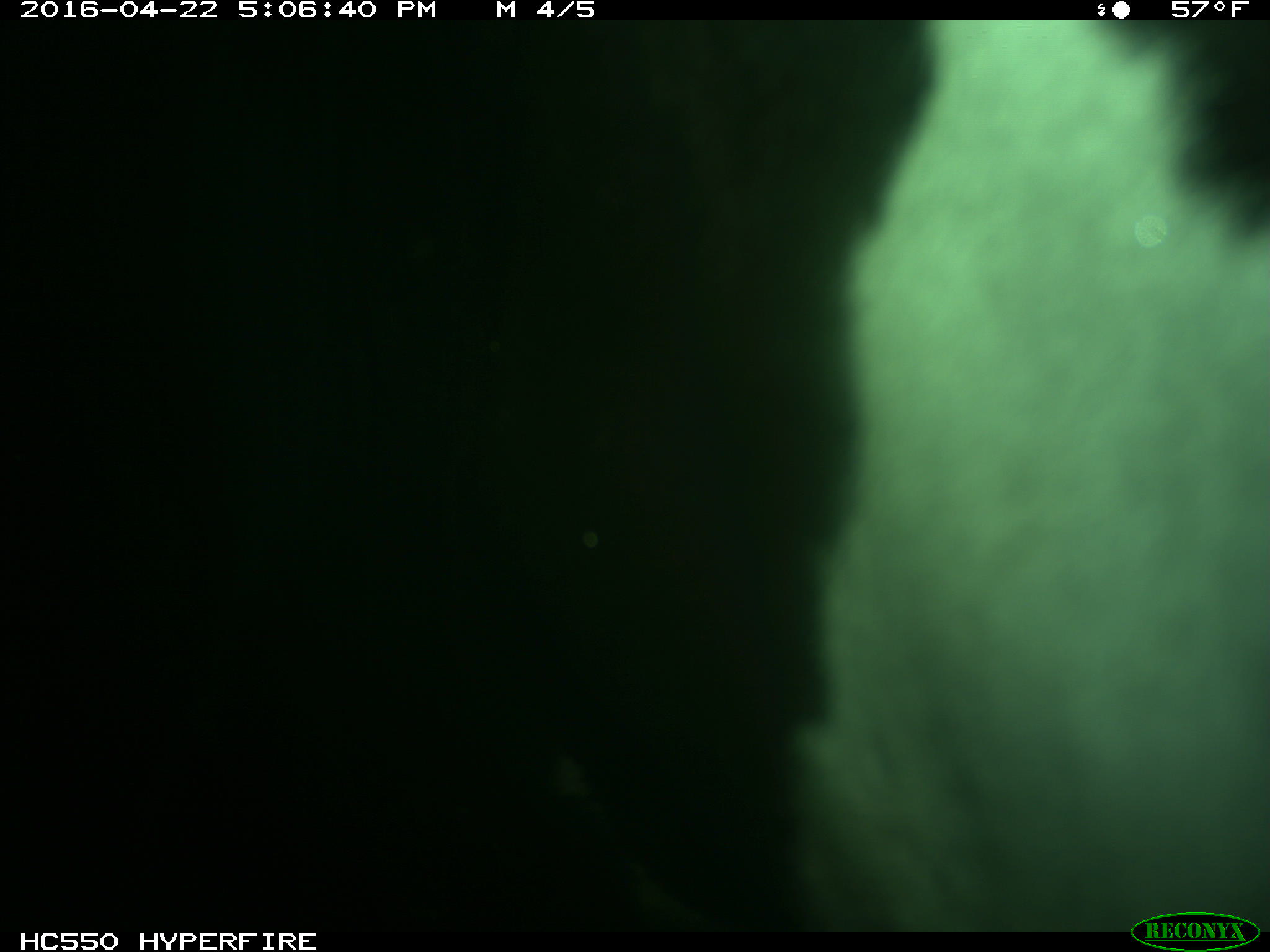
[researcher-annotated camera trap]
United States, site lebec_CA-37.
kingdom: Animalia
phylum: Chordata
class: Mammalia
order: Artiodactyla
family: Bovidae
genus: Bos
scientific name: Bos taurus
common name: domestic cow